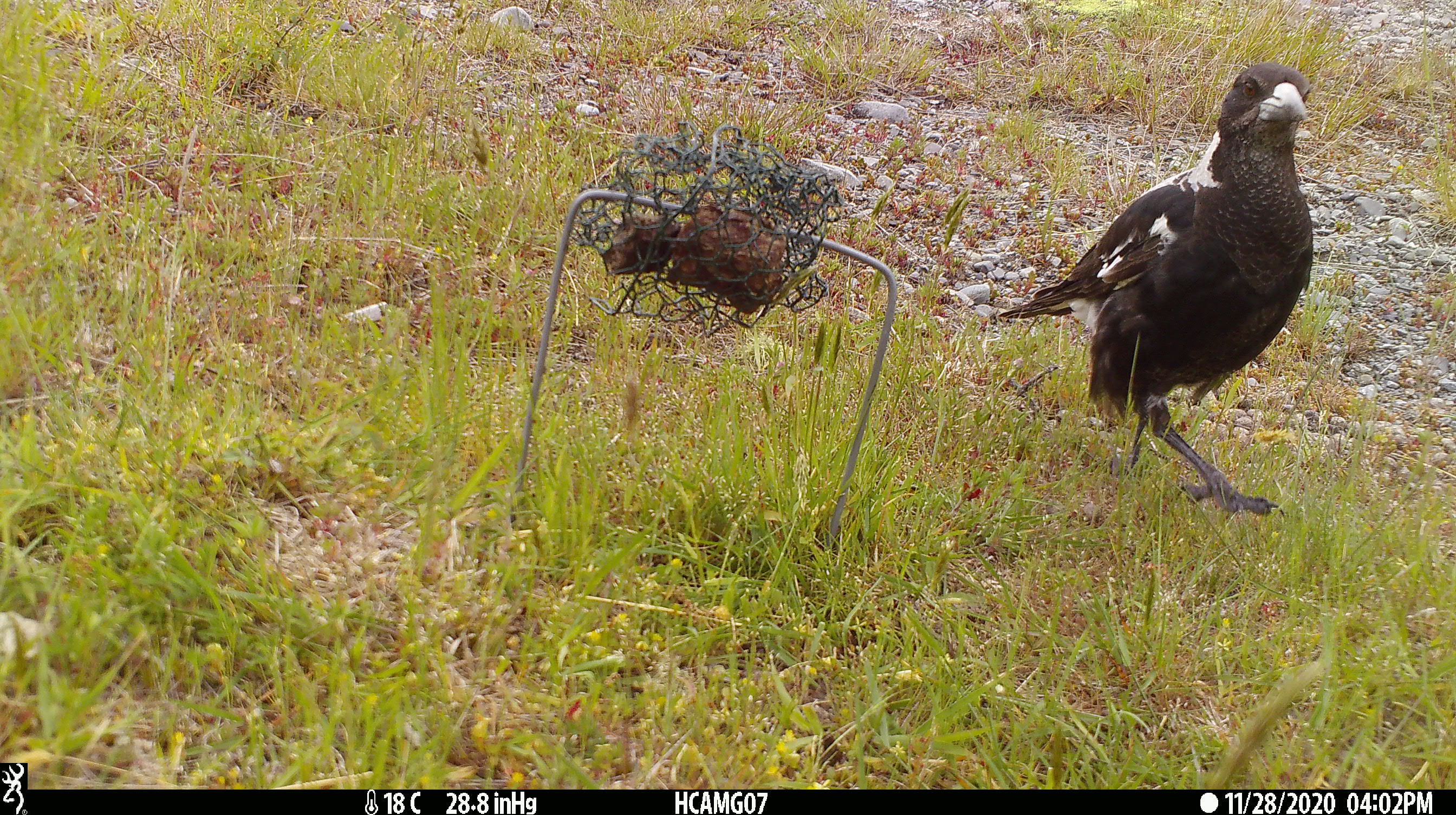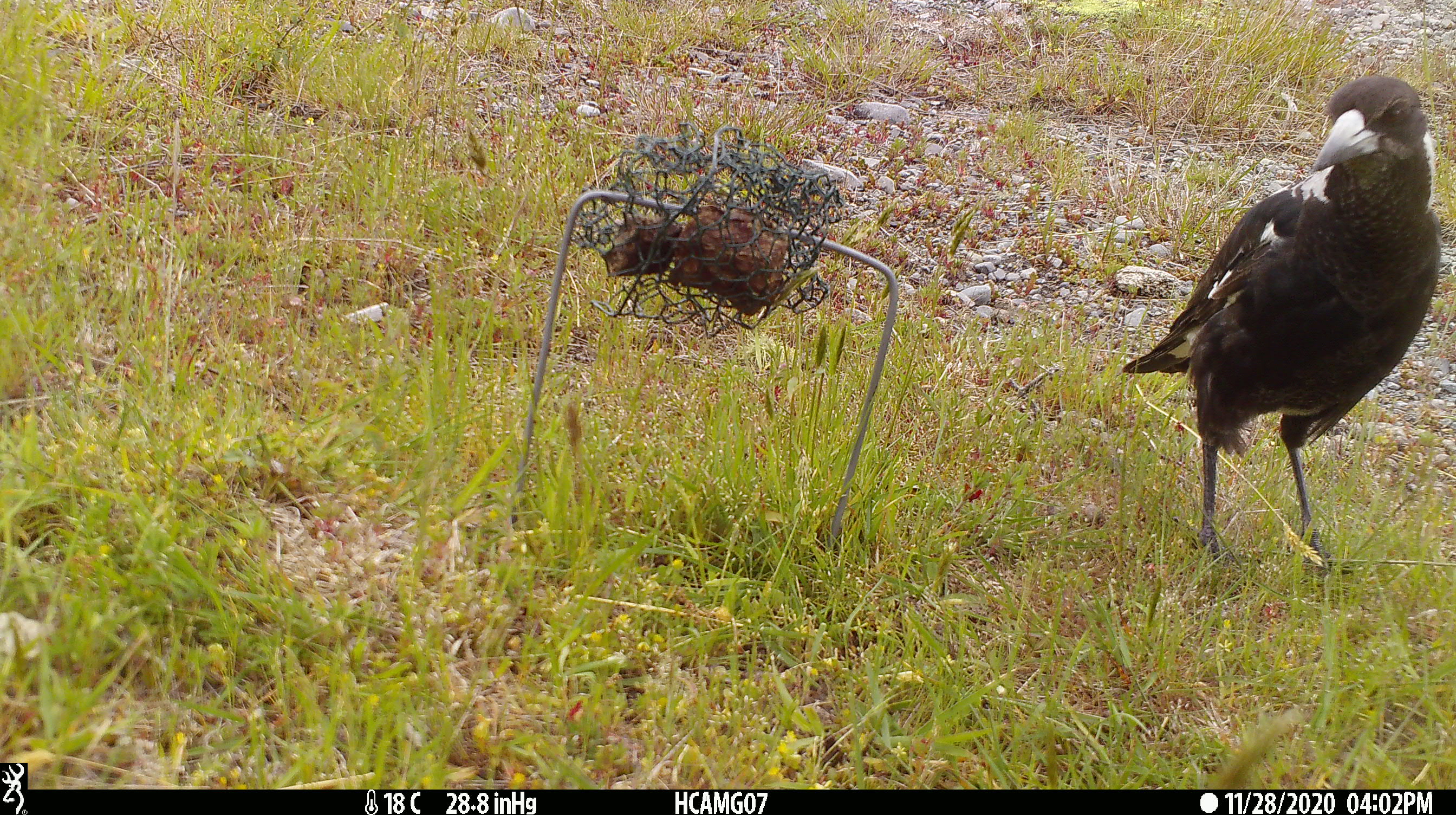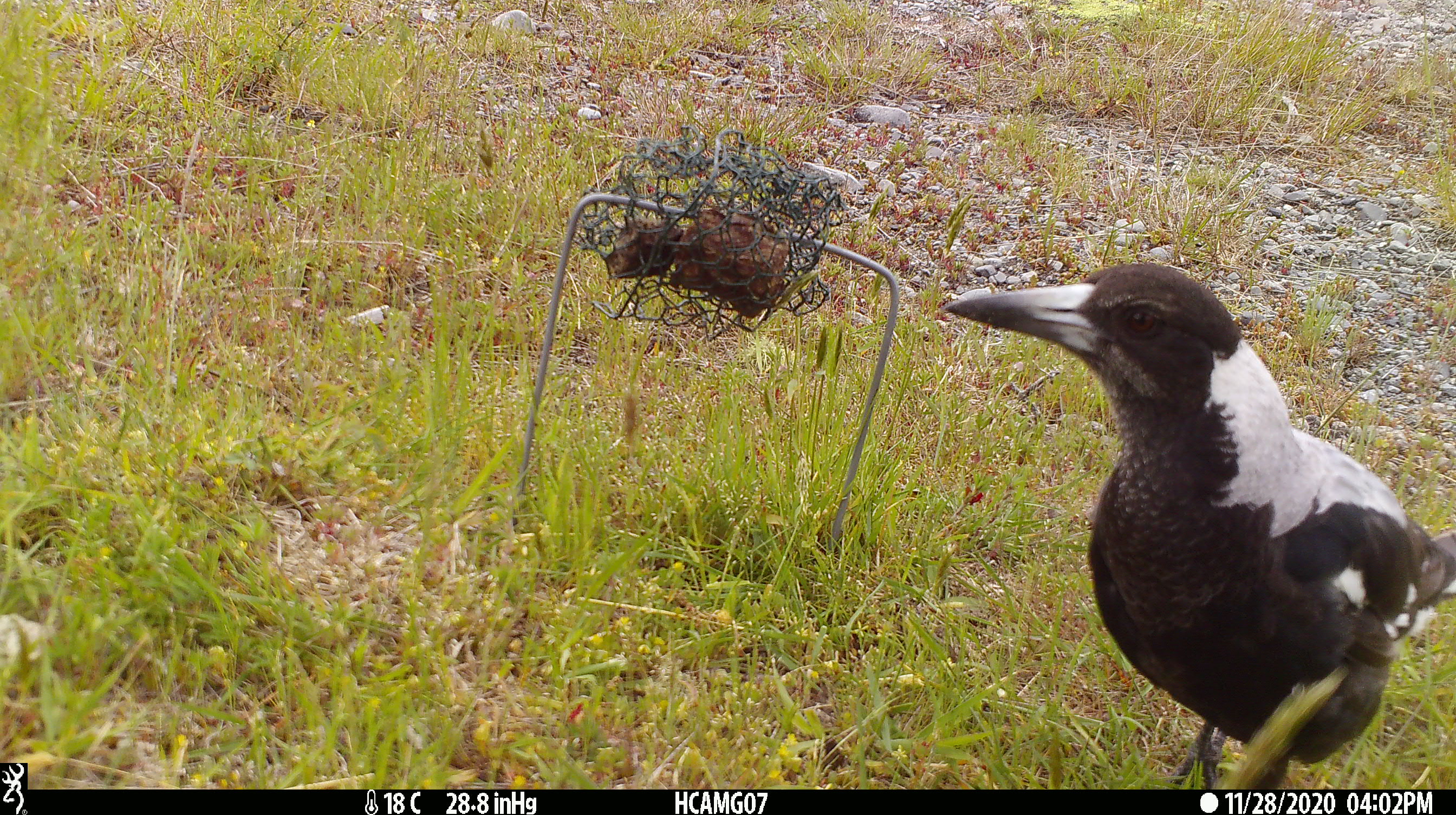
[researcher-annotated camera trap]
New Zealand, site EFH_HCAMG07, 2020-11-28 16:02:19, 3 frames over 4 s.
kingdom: Animalia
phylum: Chordata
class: Aves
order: Passeriformes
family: Artamidae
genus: Gymnorhina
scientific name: Gymnorhina tibicen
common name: australian magpie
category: magpie